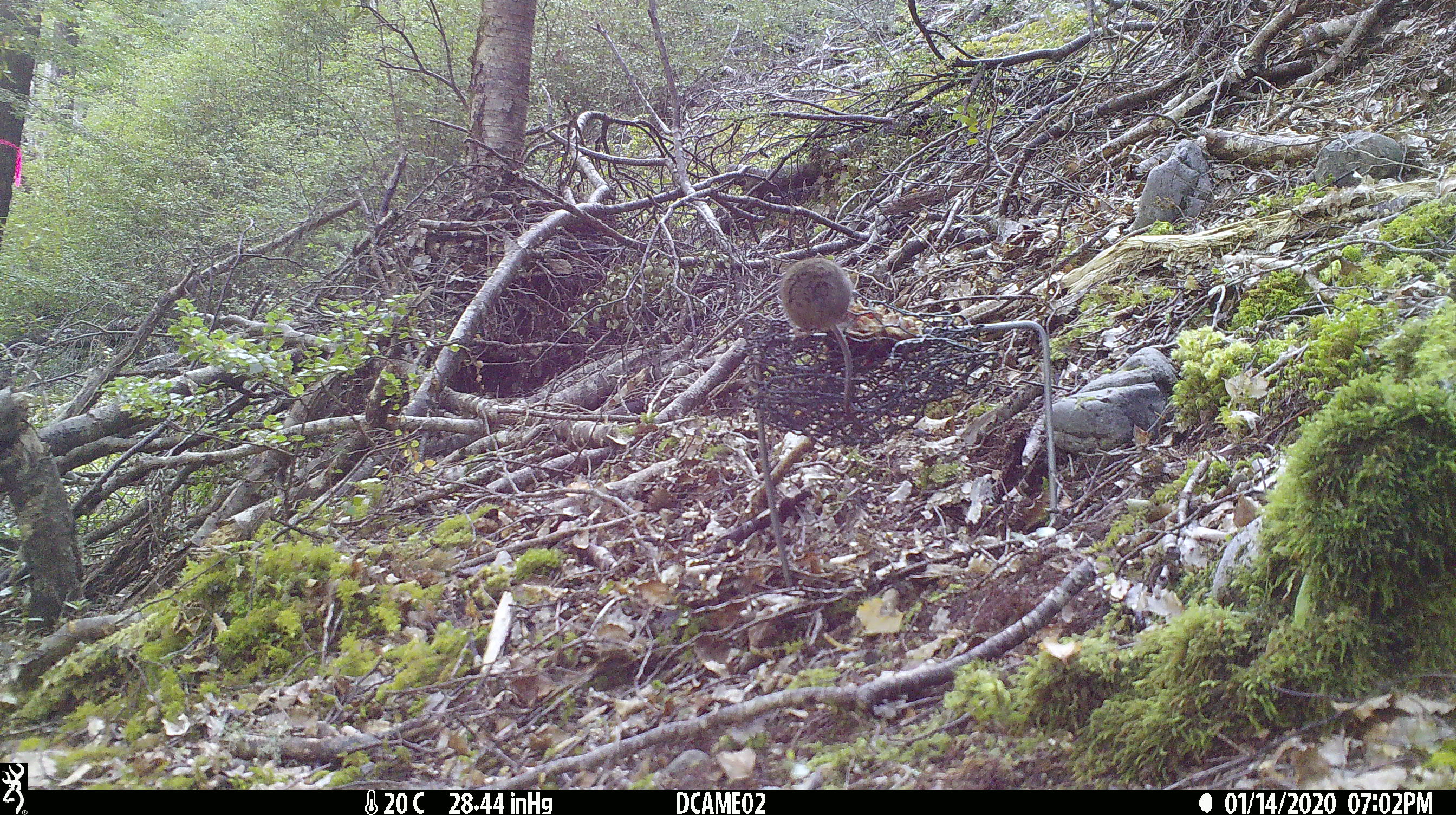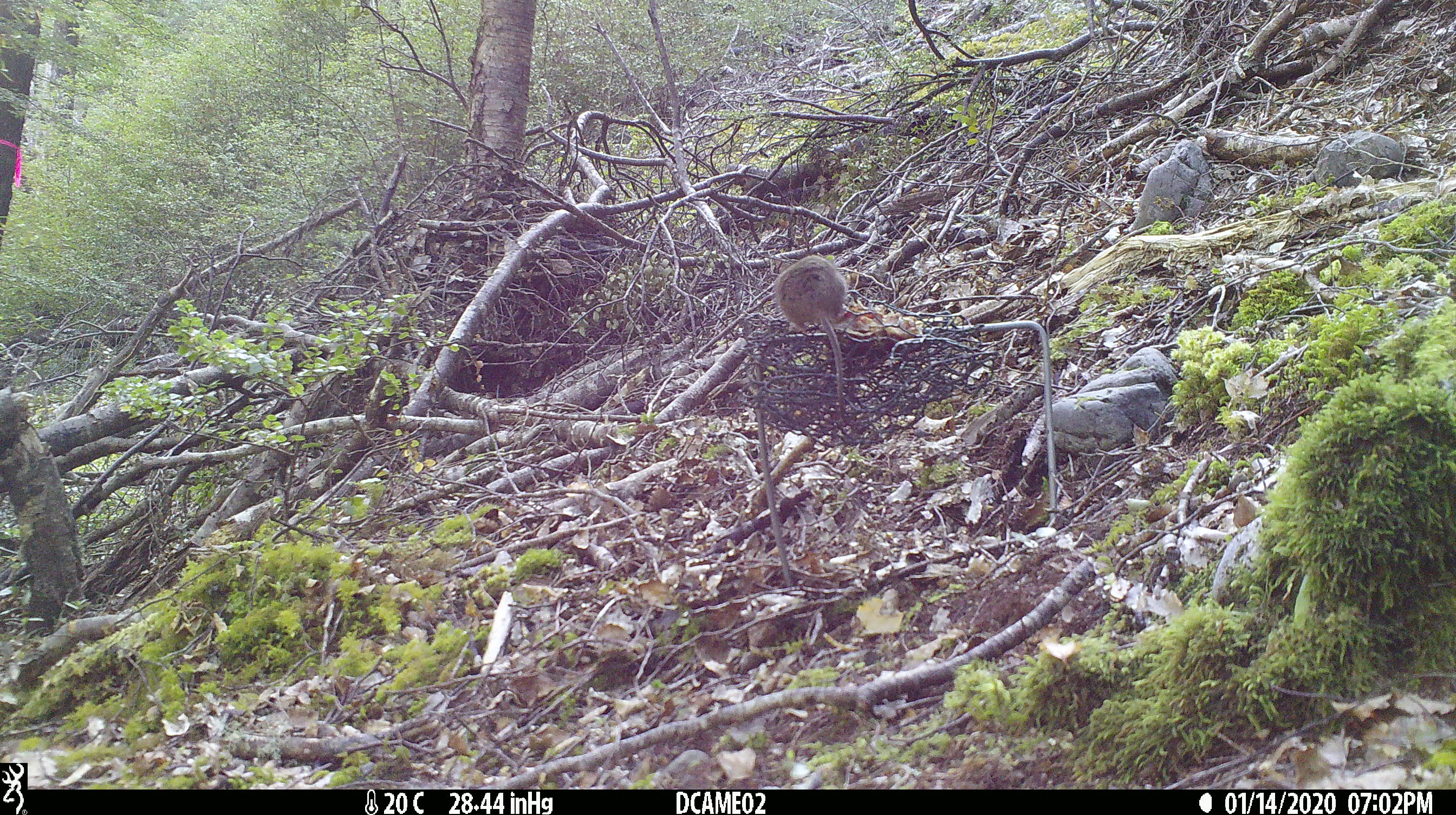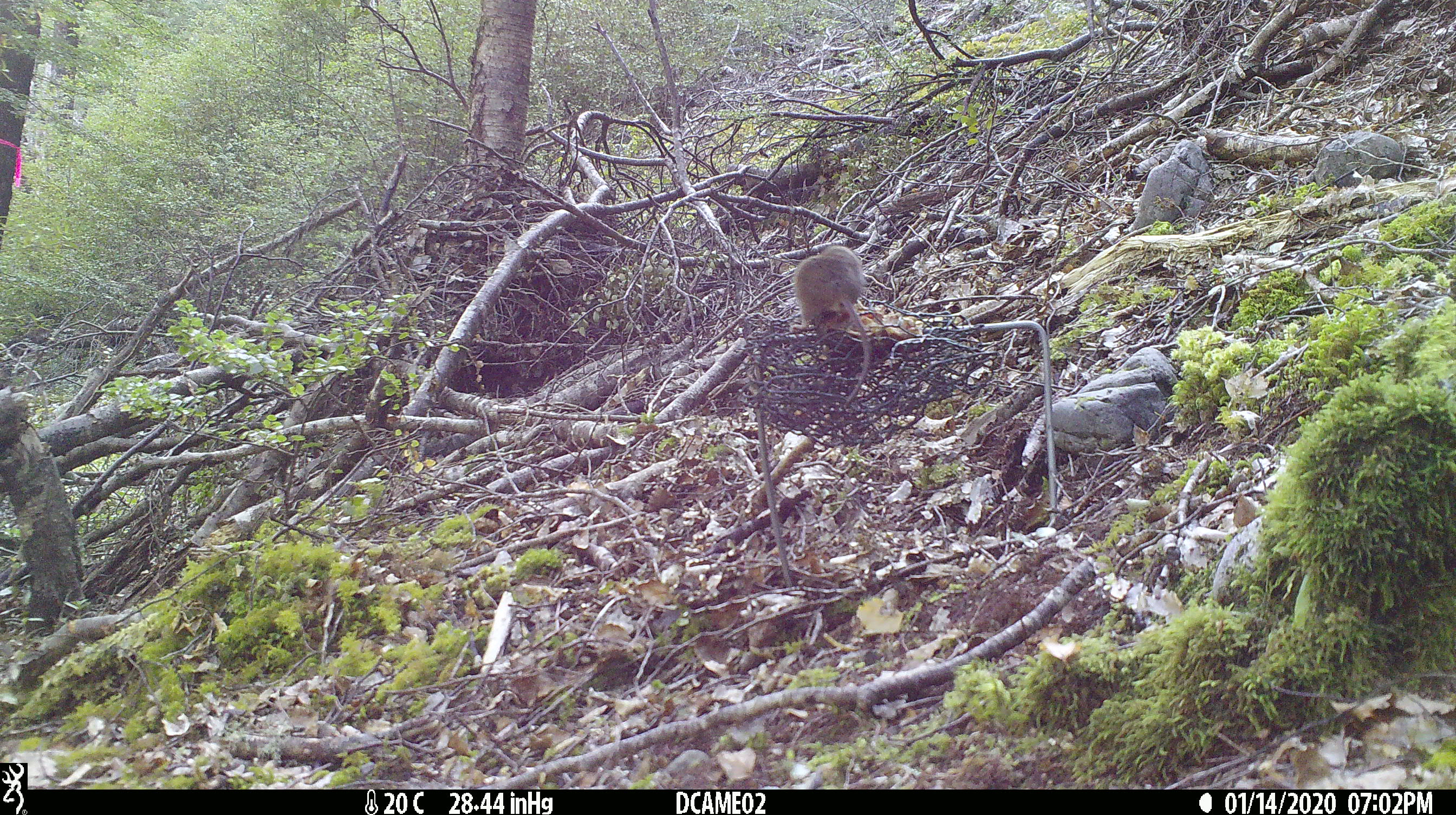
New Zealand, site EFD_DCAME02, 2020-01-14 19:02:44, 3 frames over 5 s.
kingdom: Animalia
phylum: Chordata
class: Mammalia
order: Rodentia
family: Muridae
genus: Mus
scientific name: Mus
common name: mouse